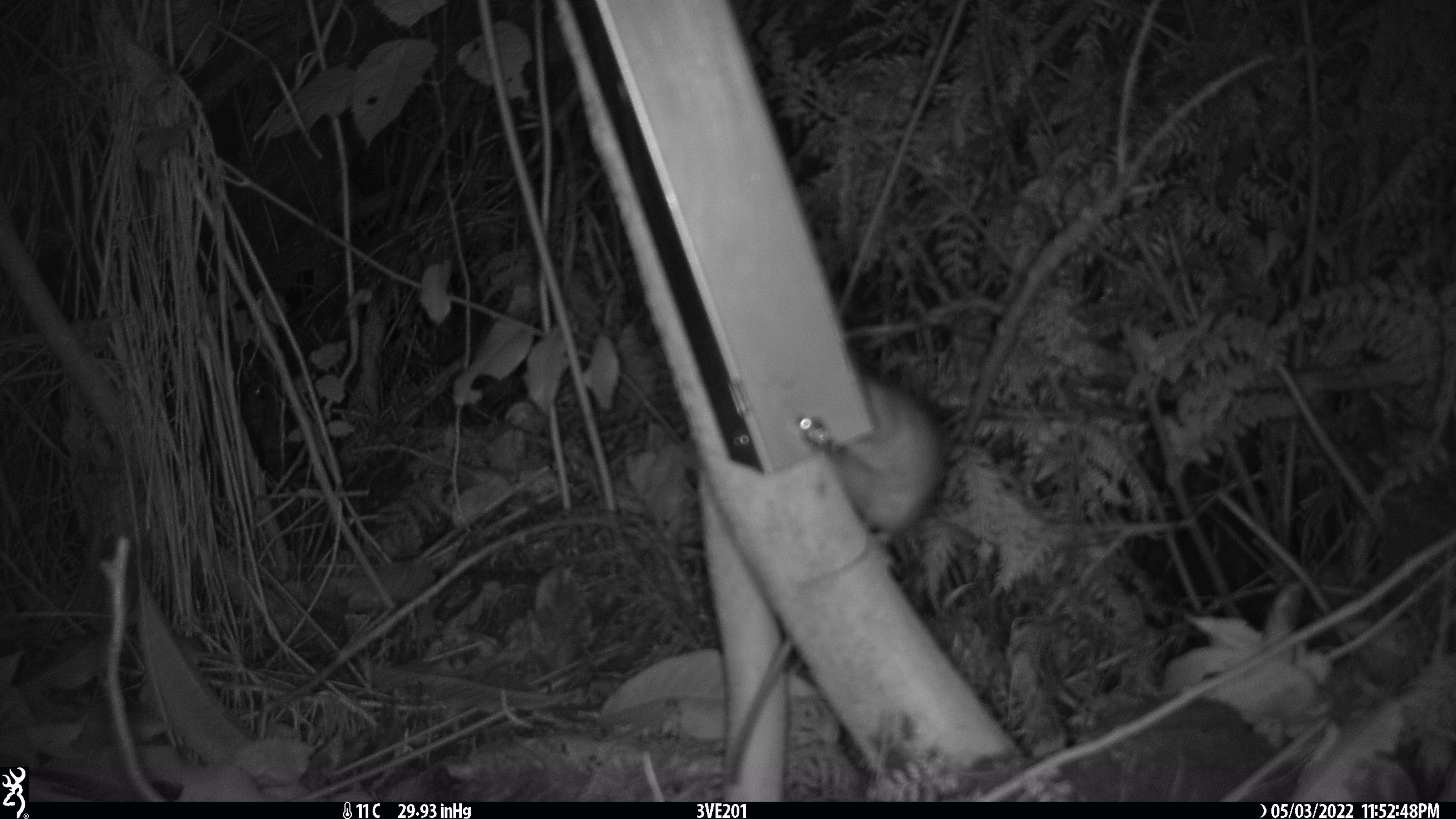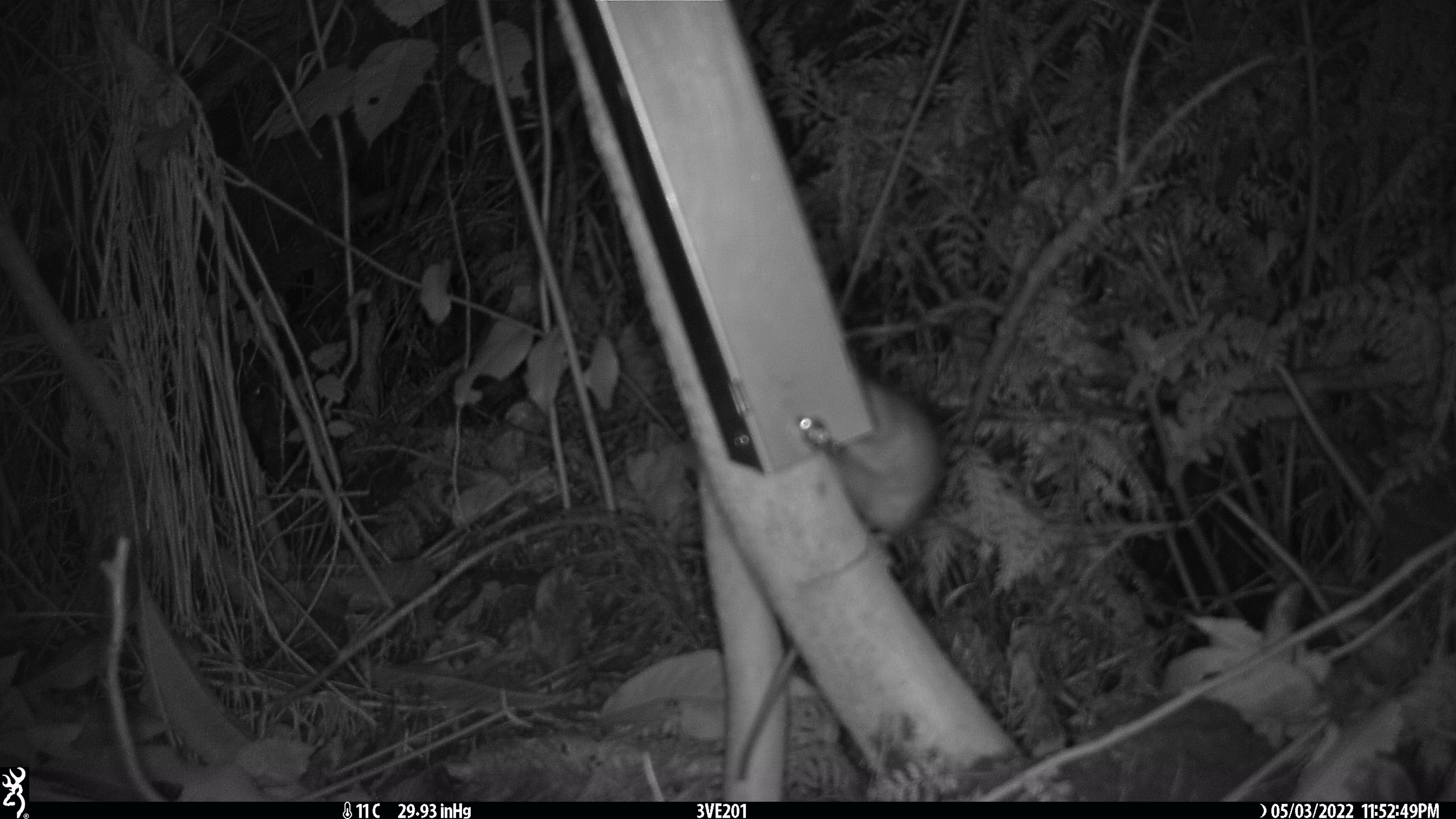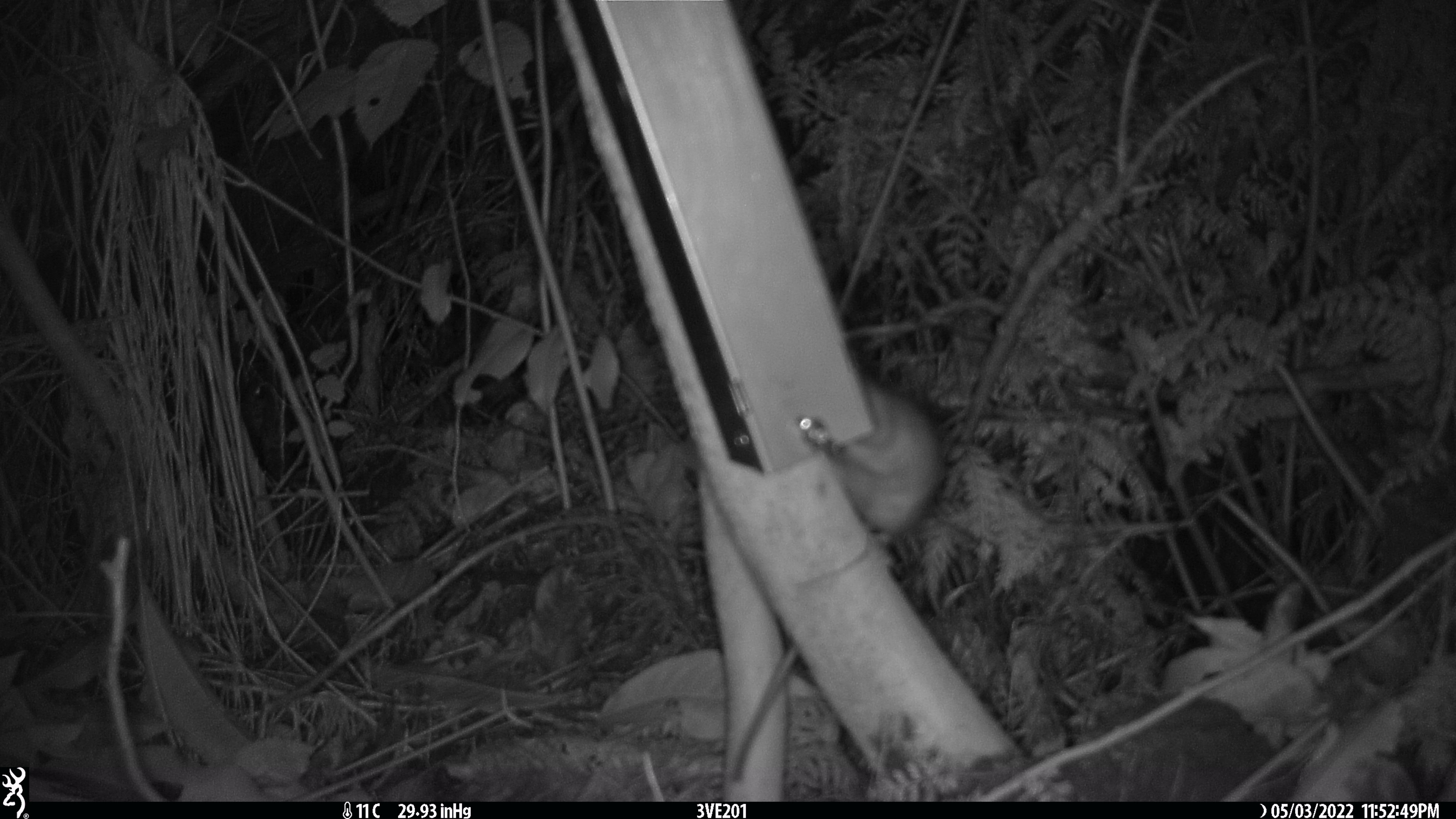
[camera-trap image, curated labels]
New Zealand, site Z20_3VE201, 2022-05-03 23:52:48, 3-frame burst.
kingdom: Animalia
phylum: Chordata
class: Mammalia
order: Rodentia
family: Muridae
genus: Rattus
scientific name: Rattus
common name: rat